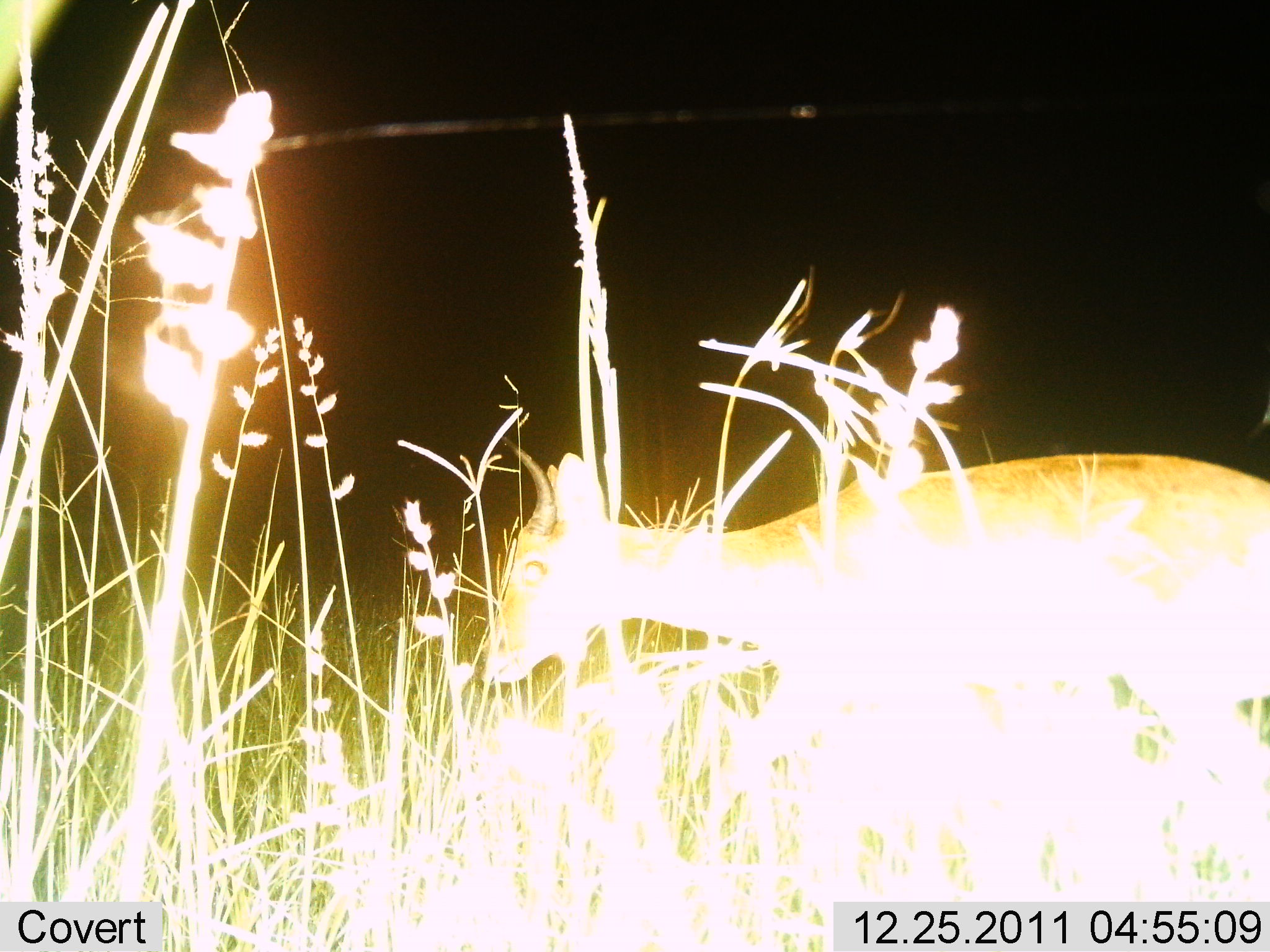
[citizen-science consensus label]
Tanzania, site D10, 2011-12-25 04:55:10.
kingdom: Animalia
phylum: Chordata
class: Mammalia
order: Artiodactyla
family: Bovidae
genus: Redunca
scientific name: Redunca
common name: reedbuck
Reedbuck (Redunca), count 1. Behavior (volunteer vote fractions): standing 70%, resting 0%, moving 30%, interacting 0%. Young present (vote fraction): 0%. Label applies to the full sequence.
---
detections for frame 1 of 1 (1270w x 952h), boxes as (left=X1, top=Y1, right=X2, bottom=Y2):
animal: (left=484, top=430, right=1270, bottom=901)